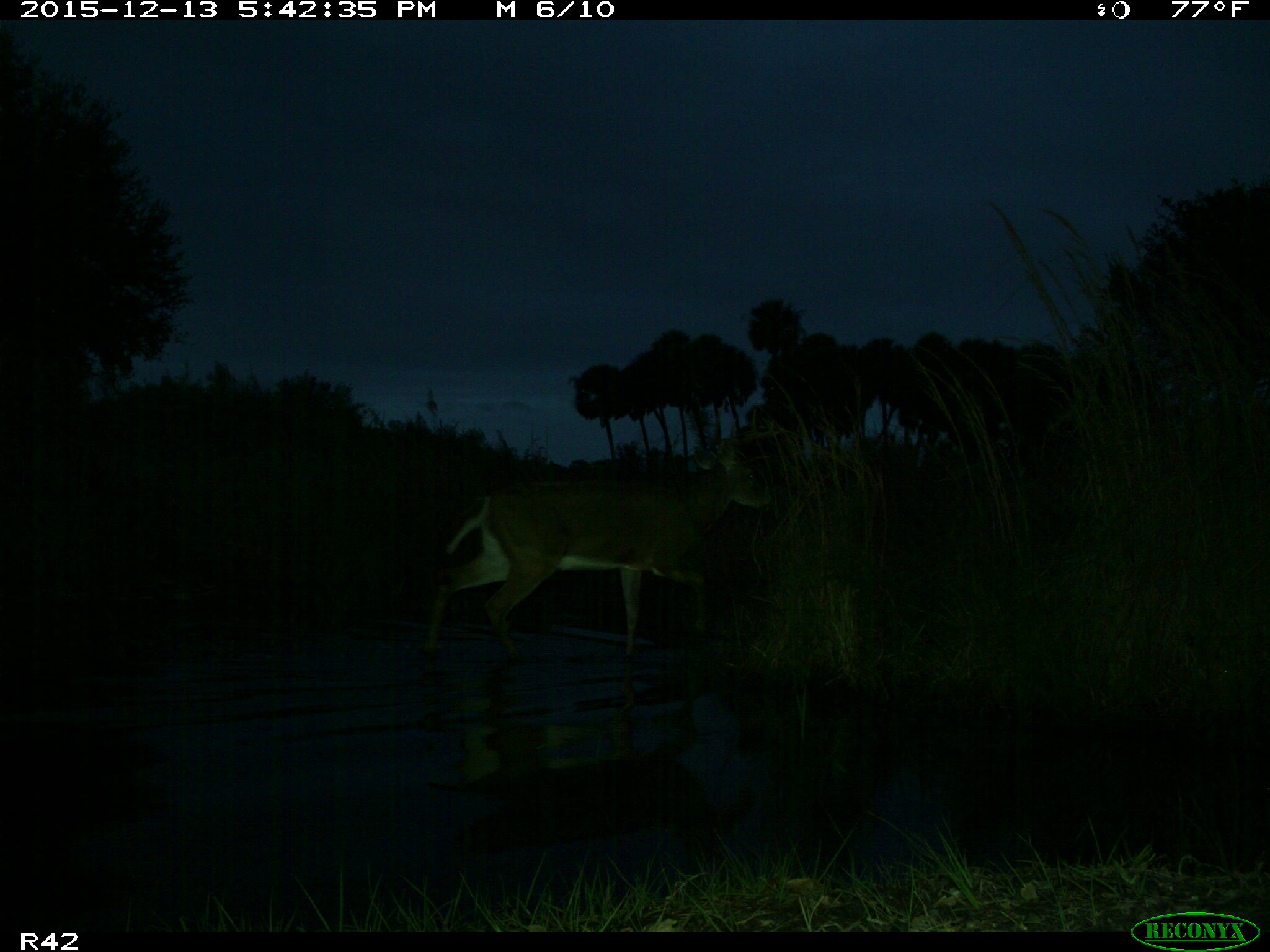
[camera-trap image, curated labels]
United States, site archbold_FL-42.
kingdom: Animalia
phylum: Chordata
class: Mammalia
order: Artiodactyla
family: Cervidae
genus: Odocoileus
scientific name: Odocoileus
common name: deer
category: unidentified deer